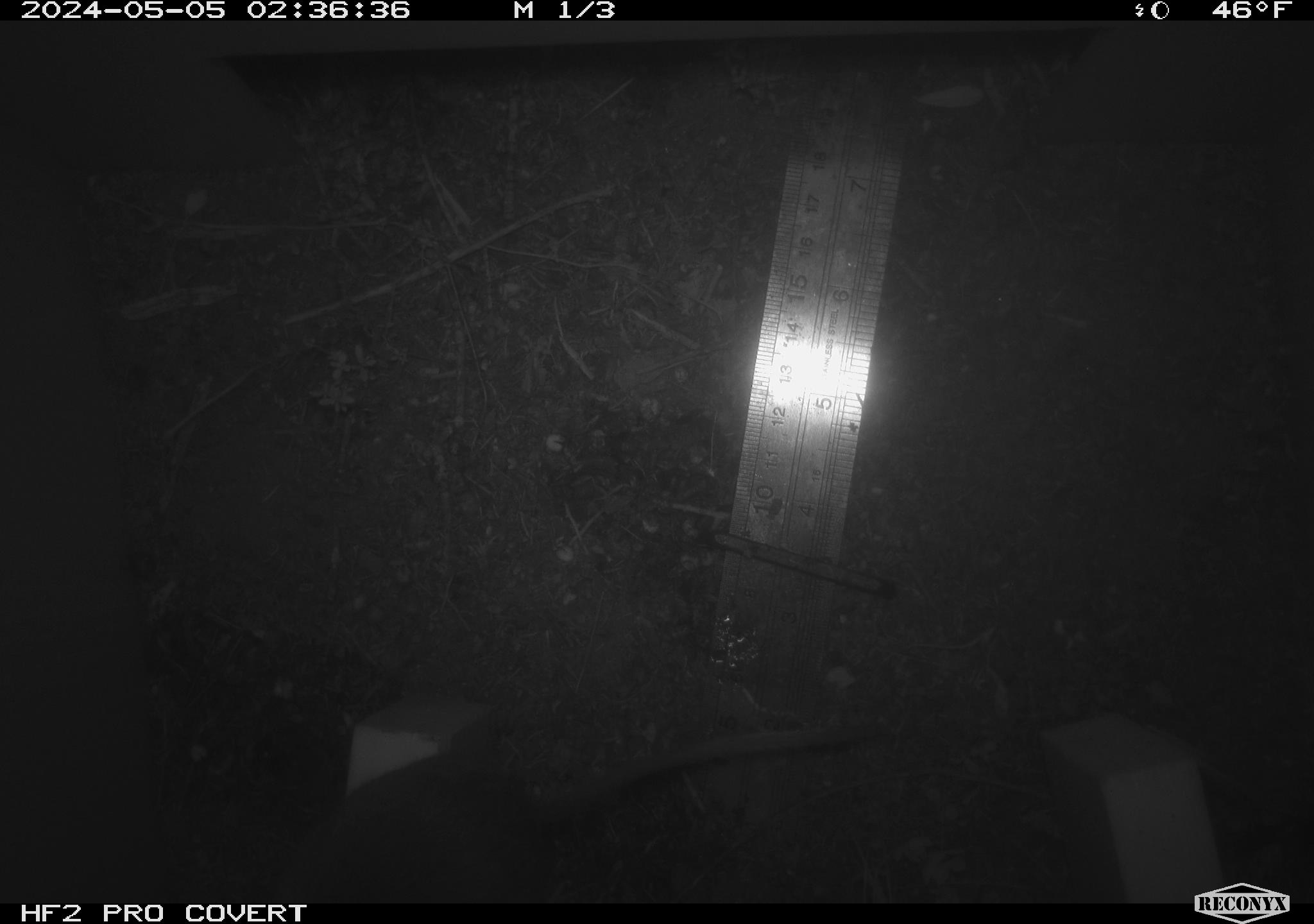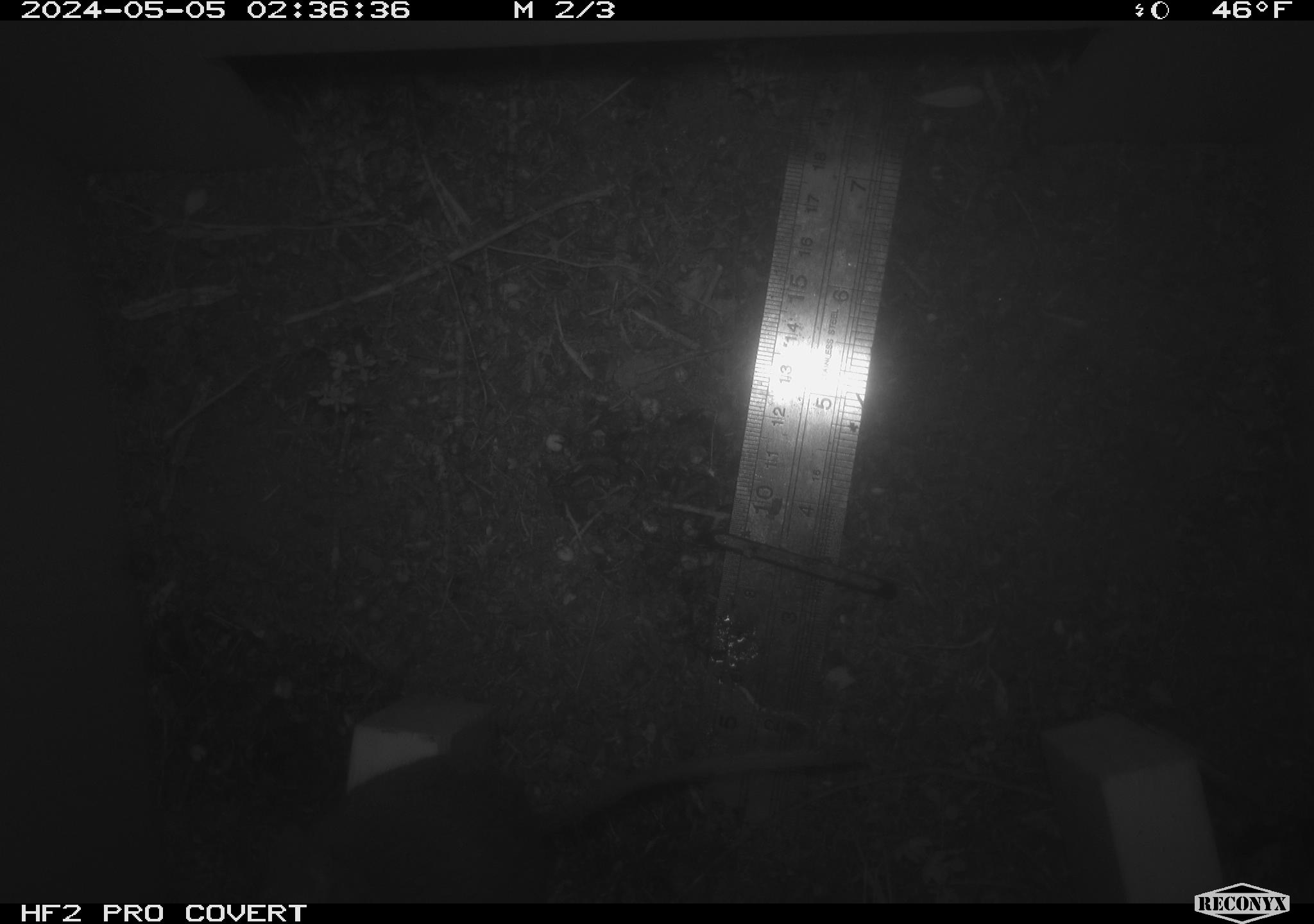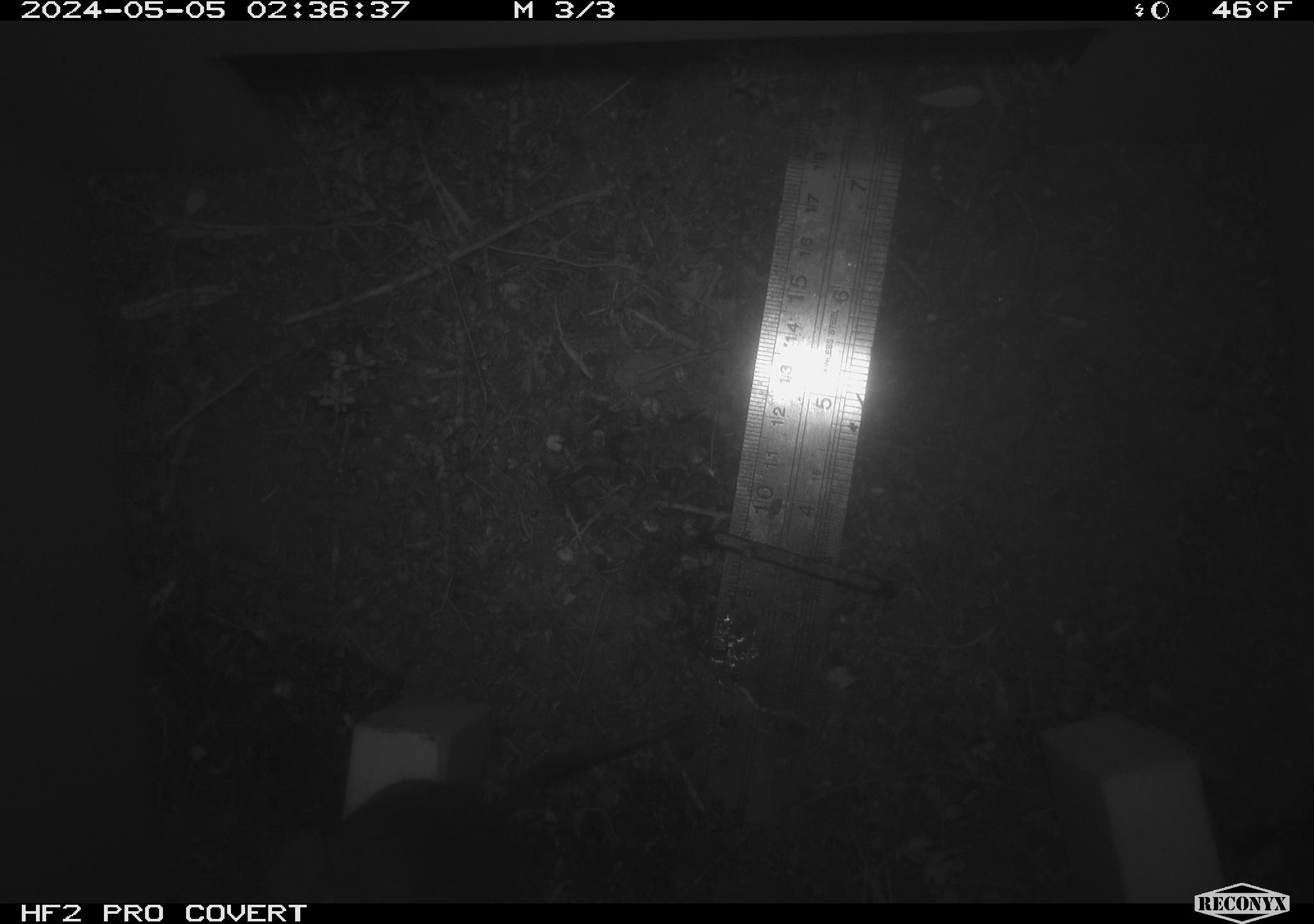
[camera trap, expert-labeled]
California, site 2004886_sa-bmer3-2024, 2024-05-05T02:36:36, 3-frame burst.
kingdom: Animalia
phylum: Chordata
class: Mammalia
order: Rodentia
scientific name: Rodentia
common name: mouse species